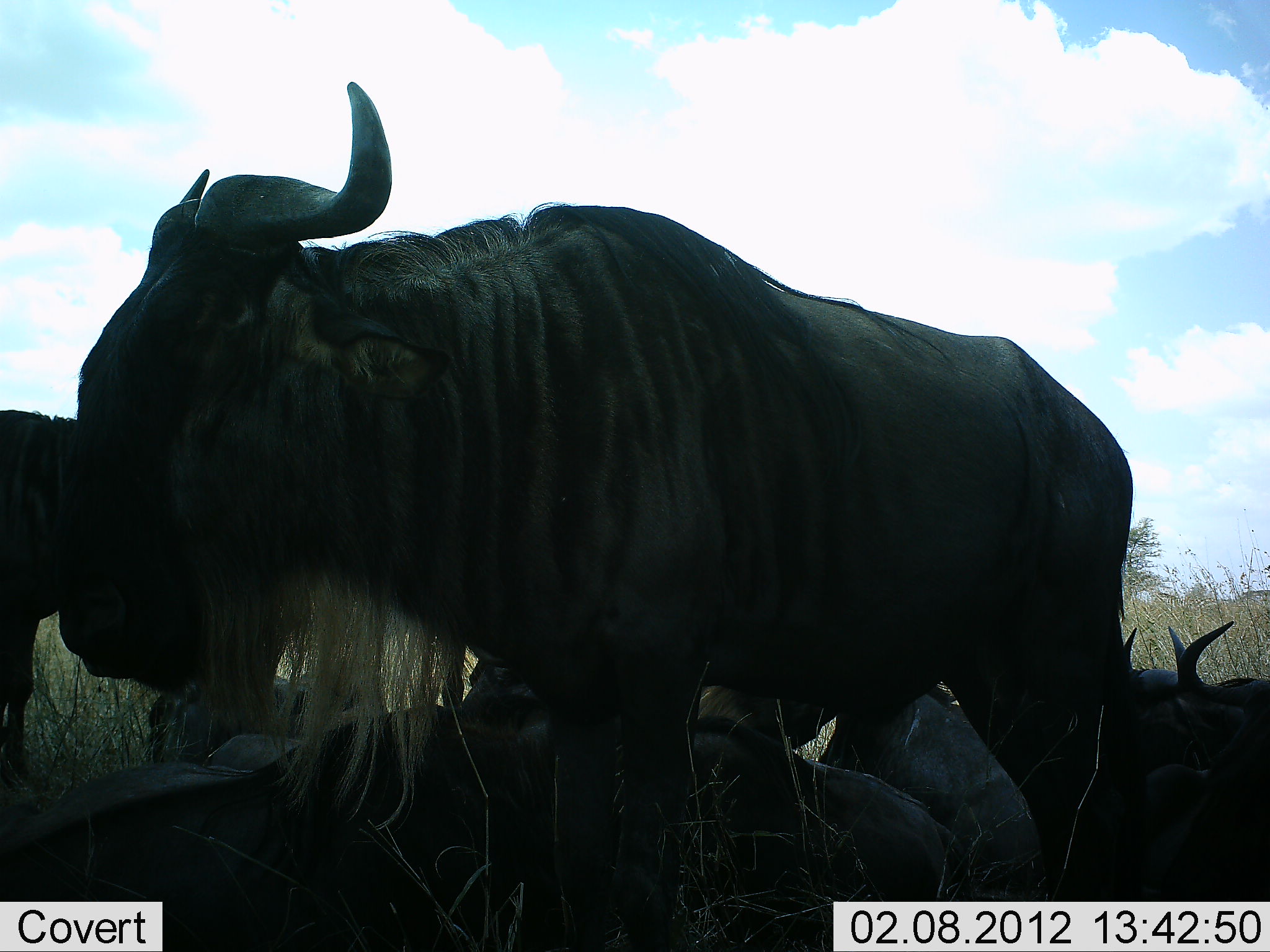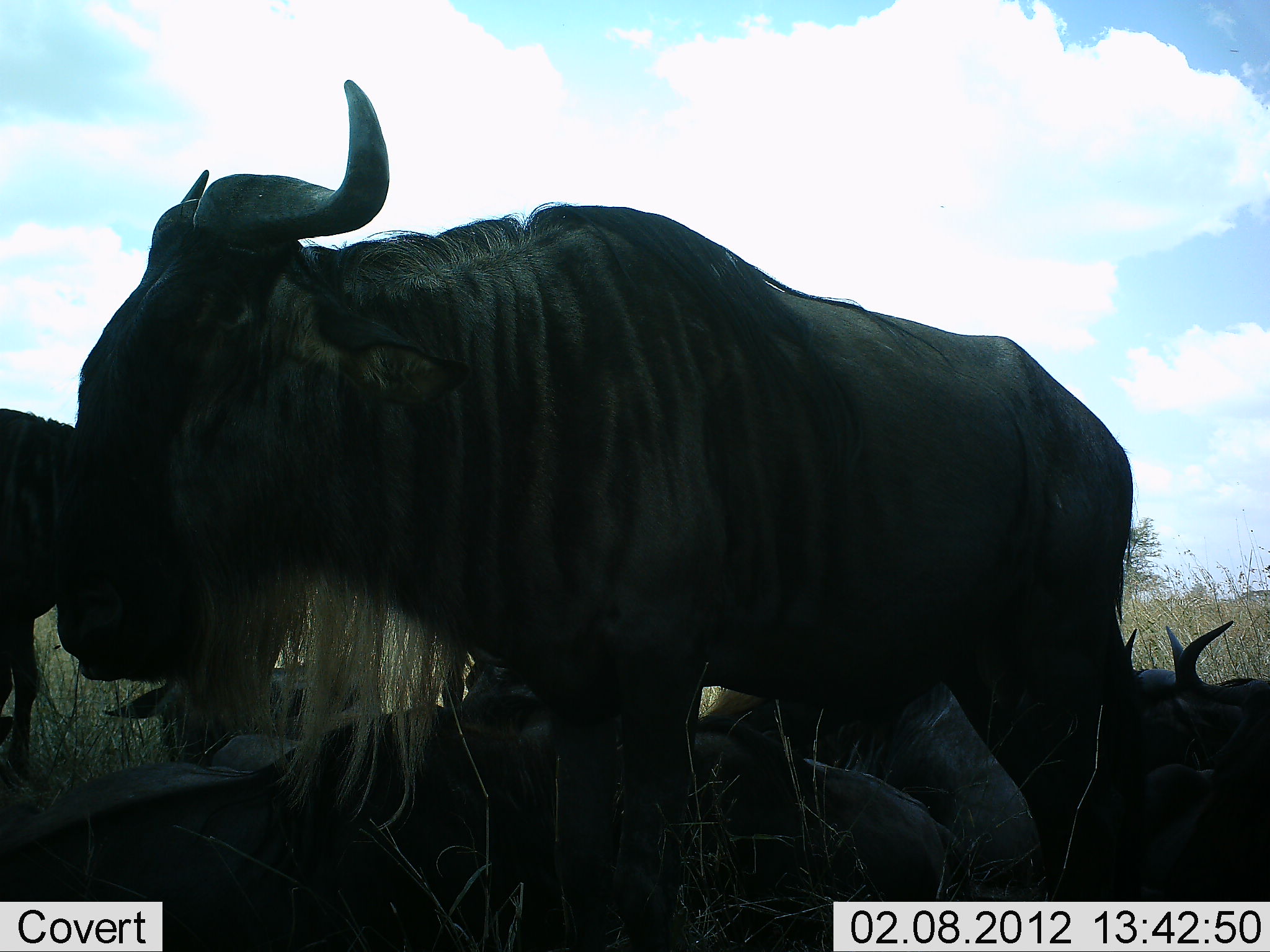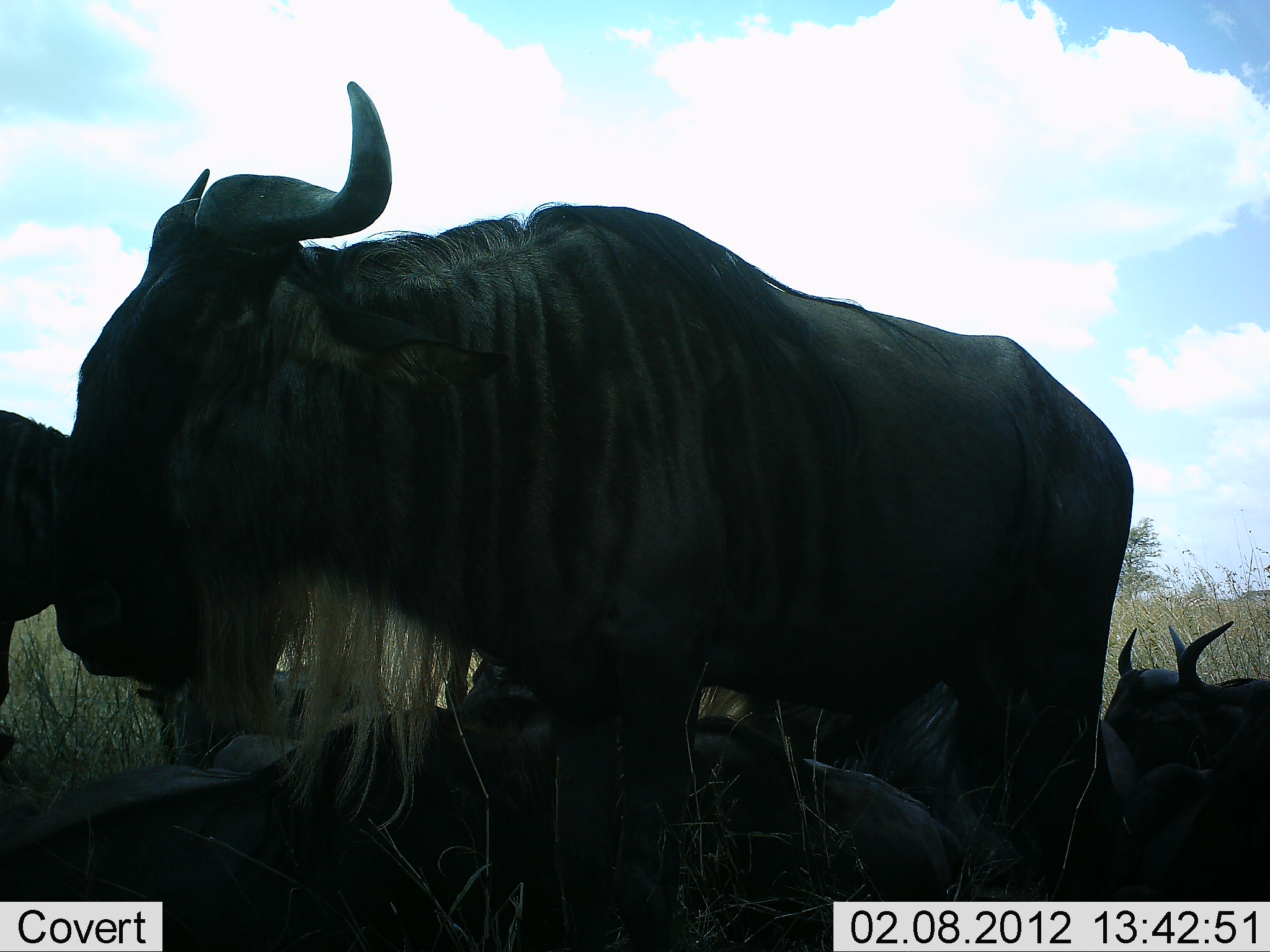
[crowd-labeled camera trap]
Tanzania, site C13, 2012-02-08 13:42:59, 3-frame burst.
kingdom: Animalia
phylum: Chordata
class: Mammalia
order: Artiodactyla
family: Bovidae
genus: Connochaetes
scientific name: Connochaetes taurinus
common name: blue wildebeest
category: wildebeest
Wildebeest (blue wildebeest) (Connochaetes taurinus), count 6. Behavior (volunteer vote fractions): standing 94%, resting 100%, moving 0%, interacting 0%. Young present (vote fraction): 0%. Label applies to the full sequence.